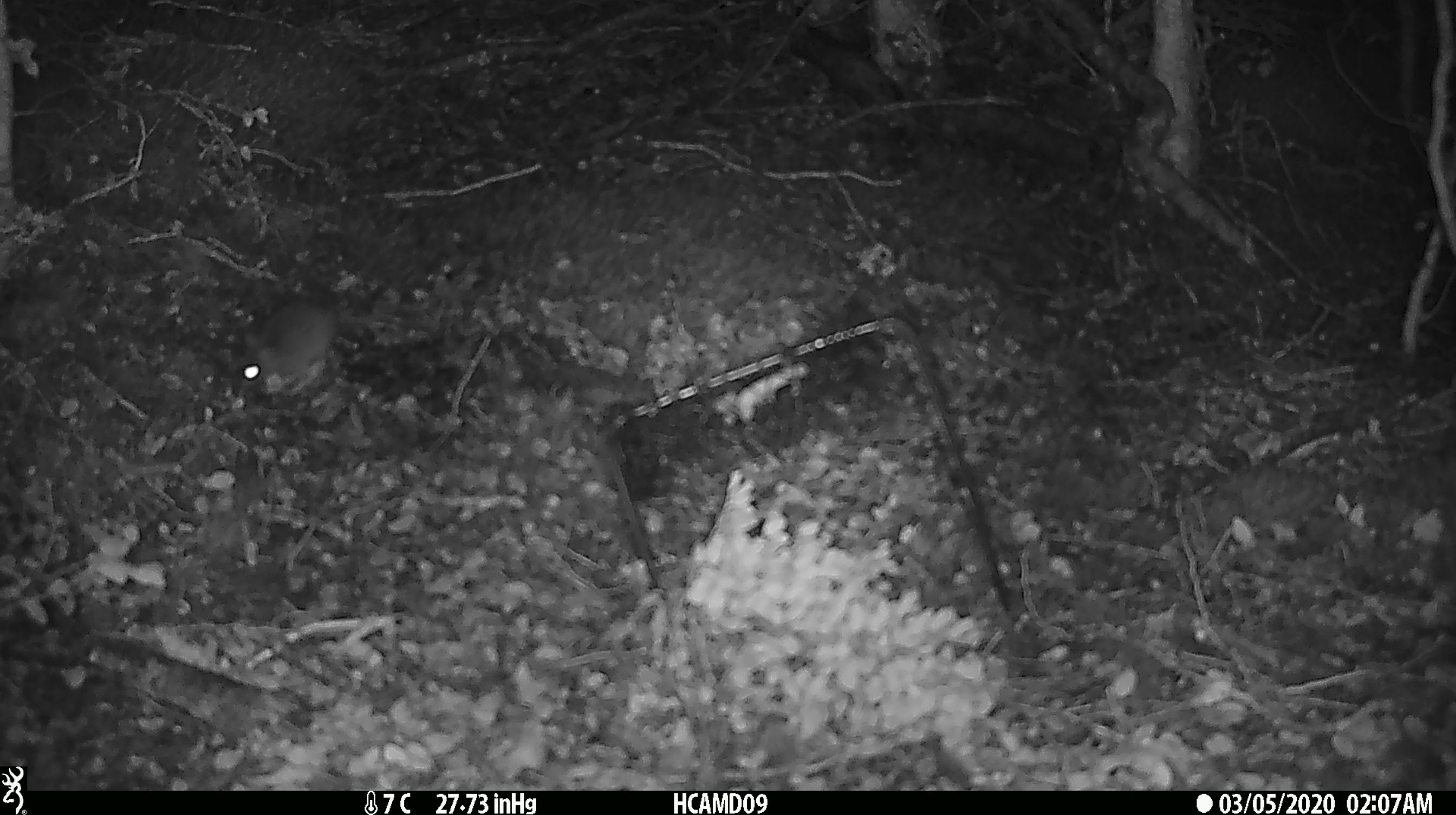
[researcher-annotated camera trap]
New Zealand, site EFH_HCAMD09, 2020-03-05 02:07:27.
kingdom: Animalia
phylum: Chordata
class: Mammalia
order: Rodentia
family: Muridae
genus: Mus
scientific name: Mus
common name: mouse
Mouse (Mus).